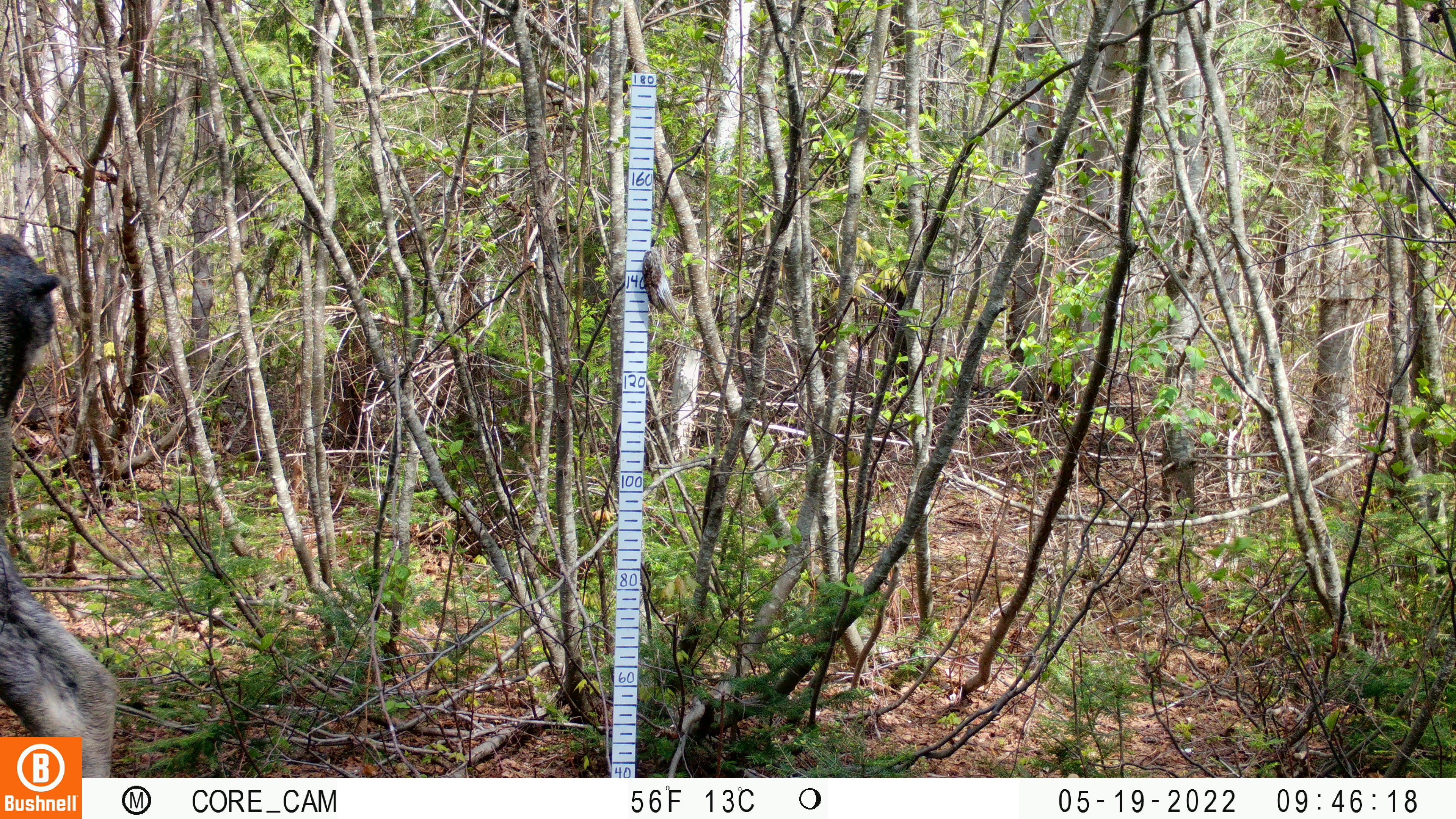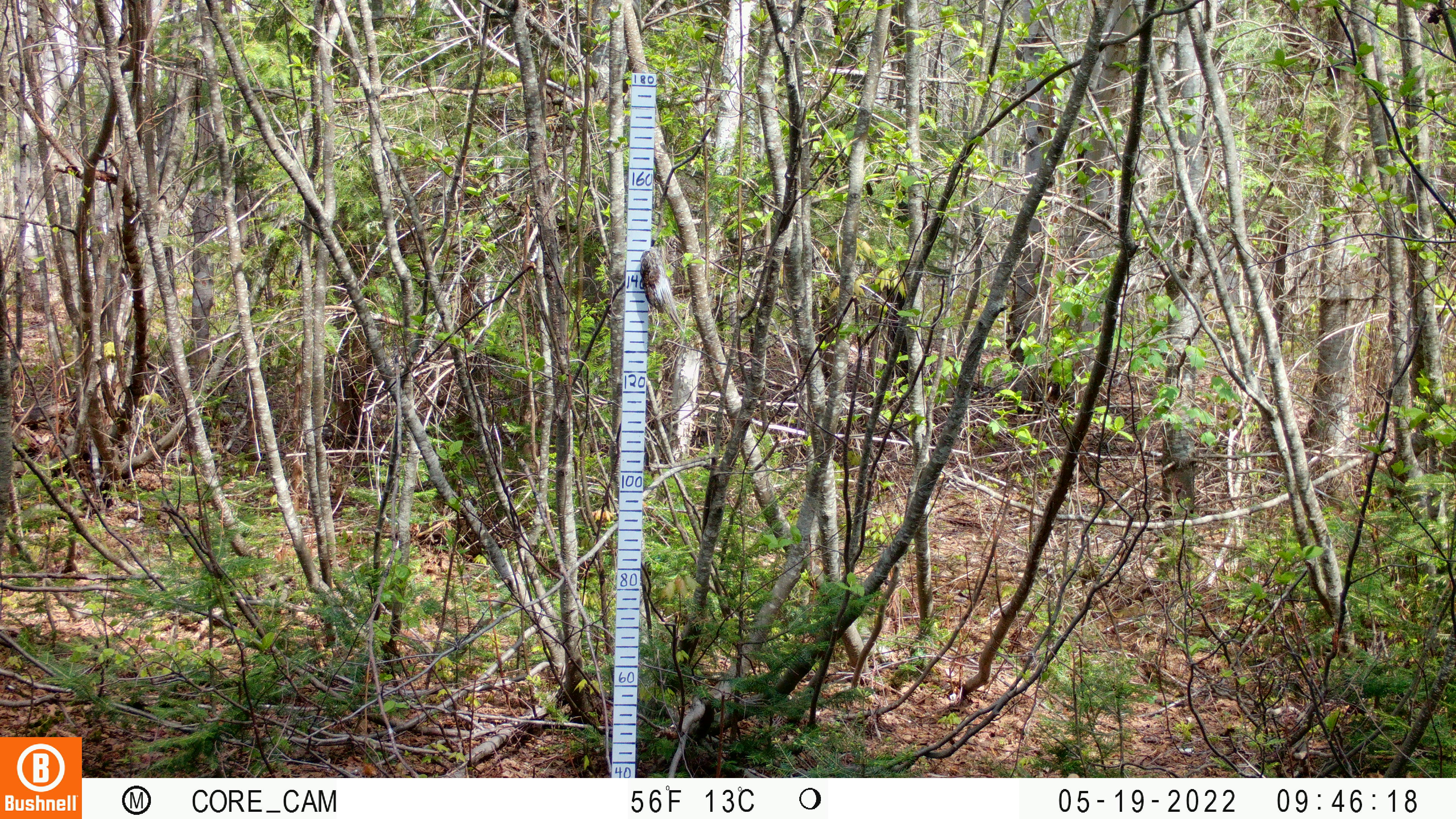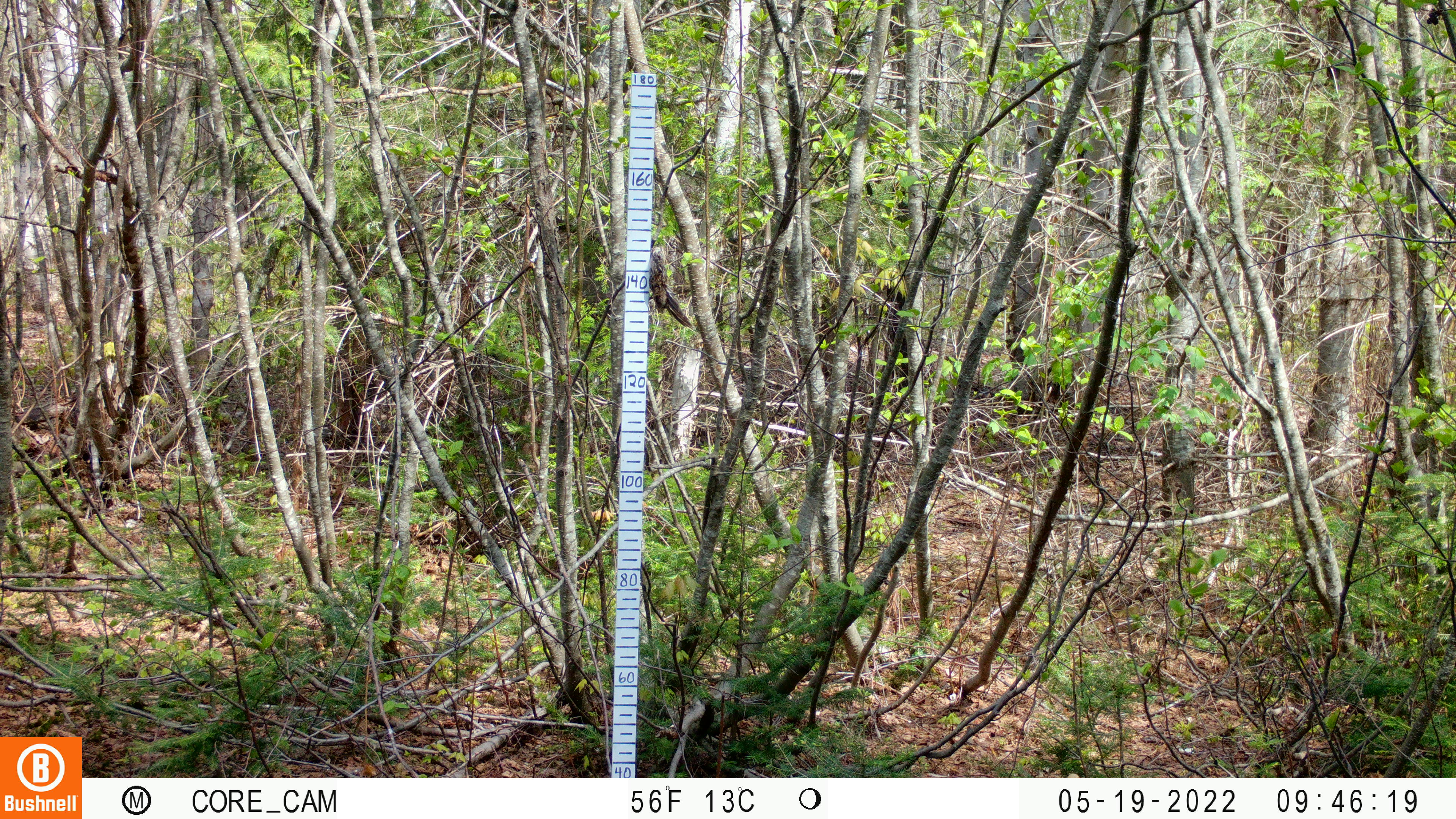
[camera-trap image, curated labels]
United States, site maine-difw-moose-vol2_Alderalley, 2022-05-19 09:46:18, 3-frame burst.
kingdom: Animalia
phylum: Chordata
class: Mammalia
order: Artiodactyla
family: Cervidae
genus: Alces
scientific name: Alces alces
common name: moose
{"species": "moose (Alces alces)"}